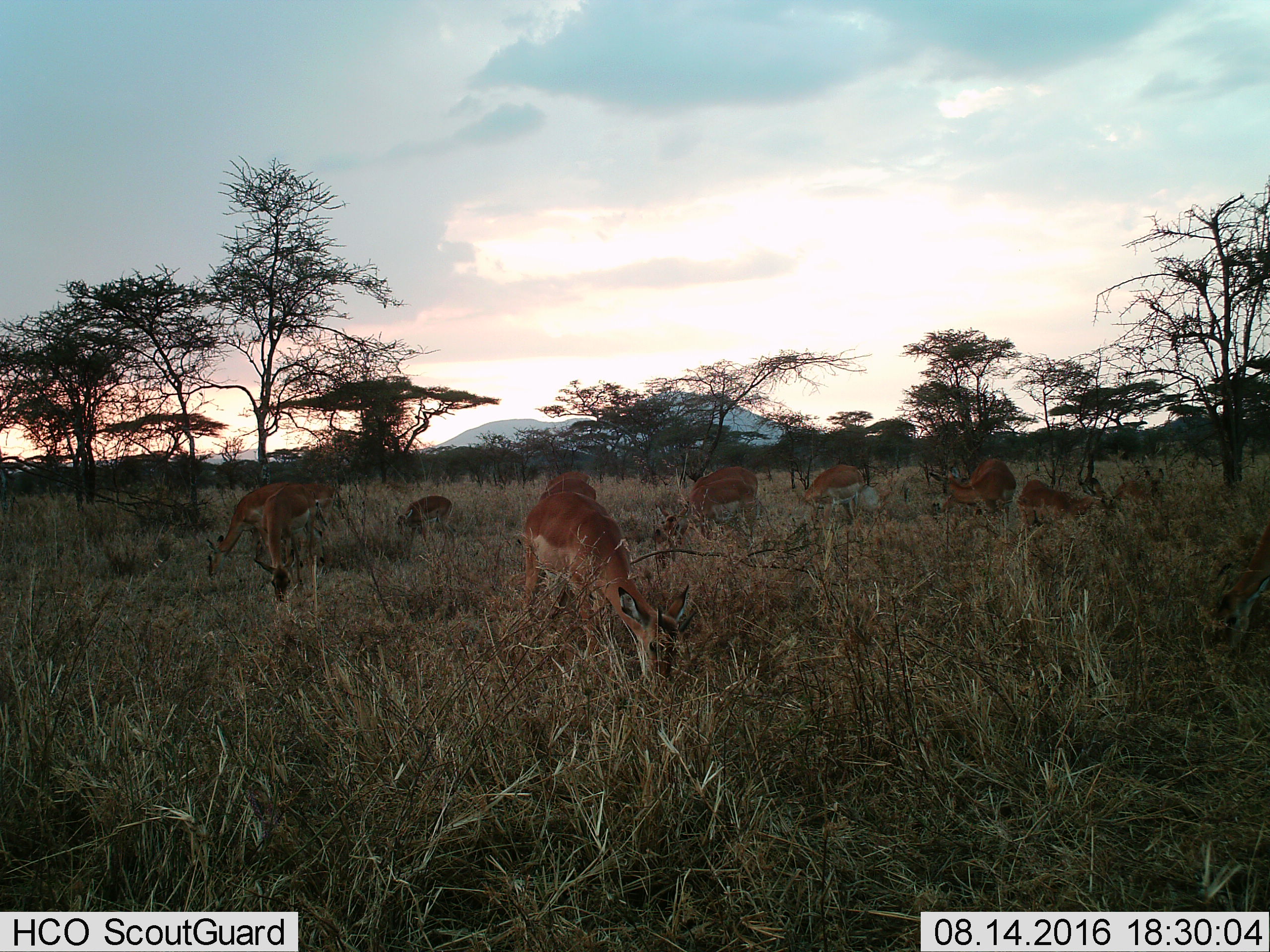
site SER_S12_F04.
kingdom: Animalia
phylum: Chordata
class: Mammalia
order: Artiodactyla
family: Bovidae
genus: Aepyceros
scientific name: Aepyceros melampus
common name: impala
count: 11-50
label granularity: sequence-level